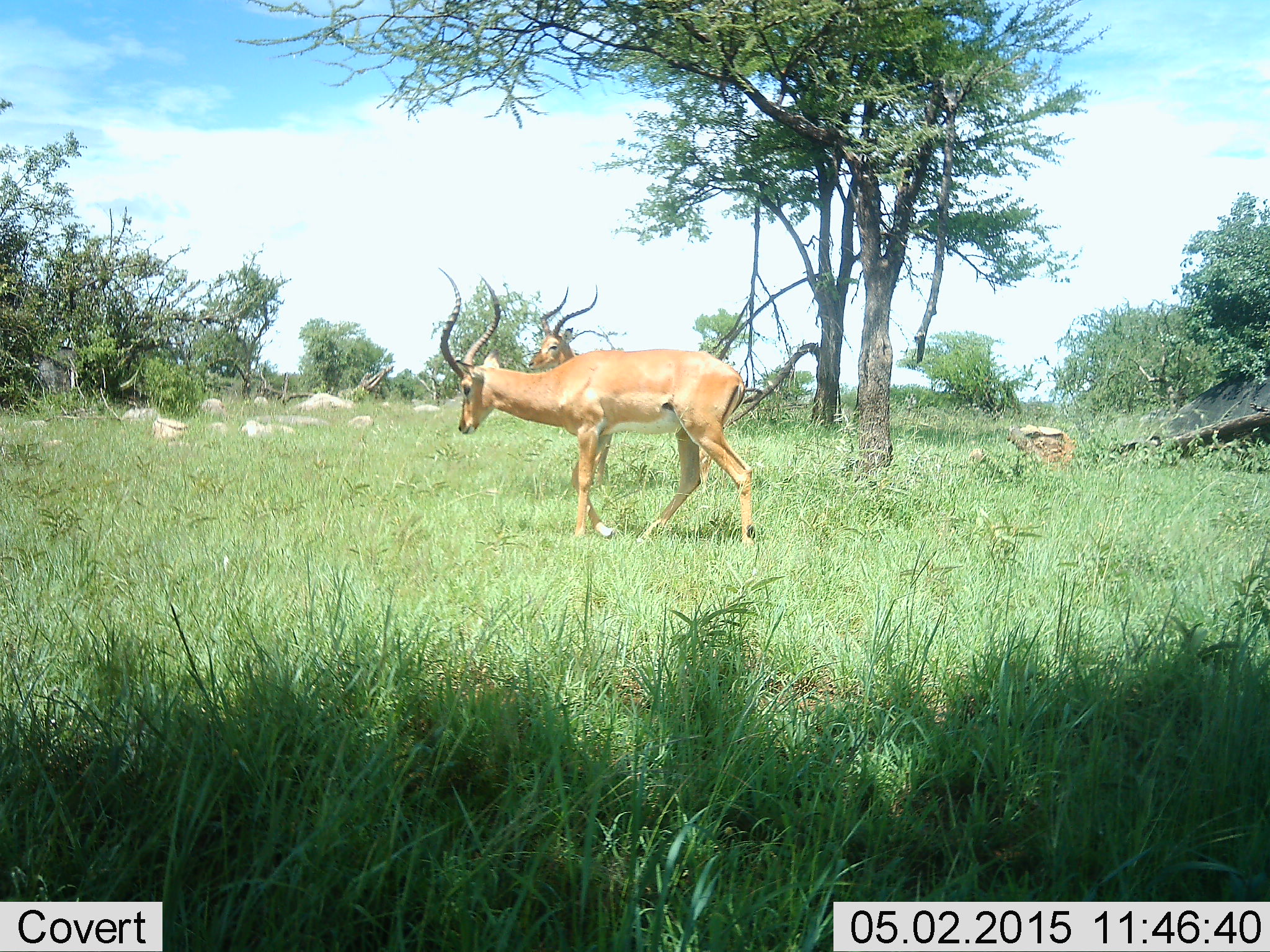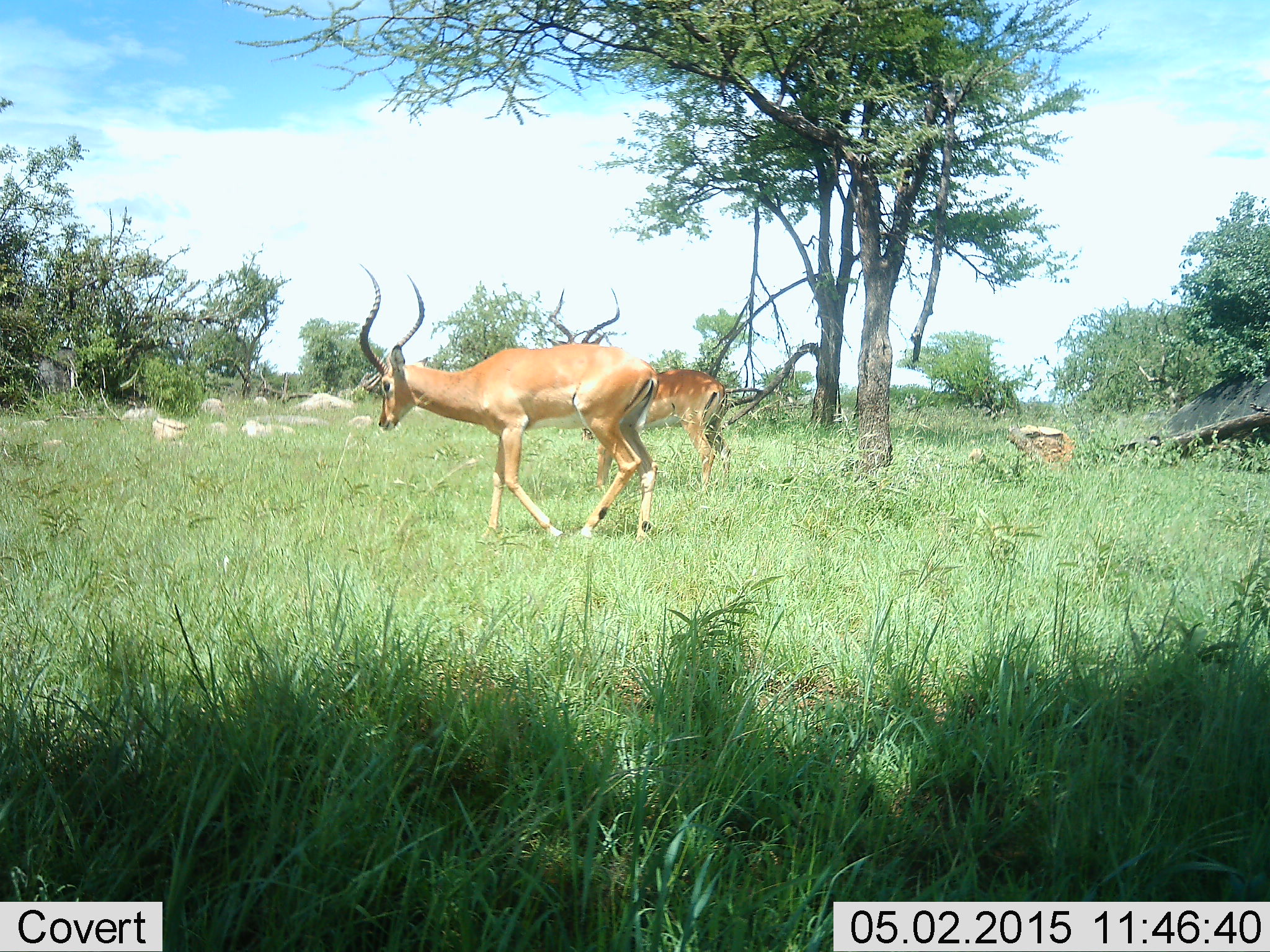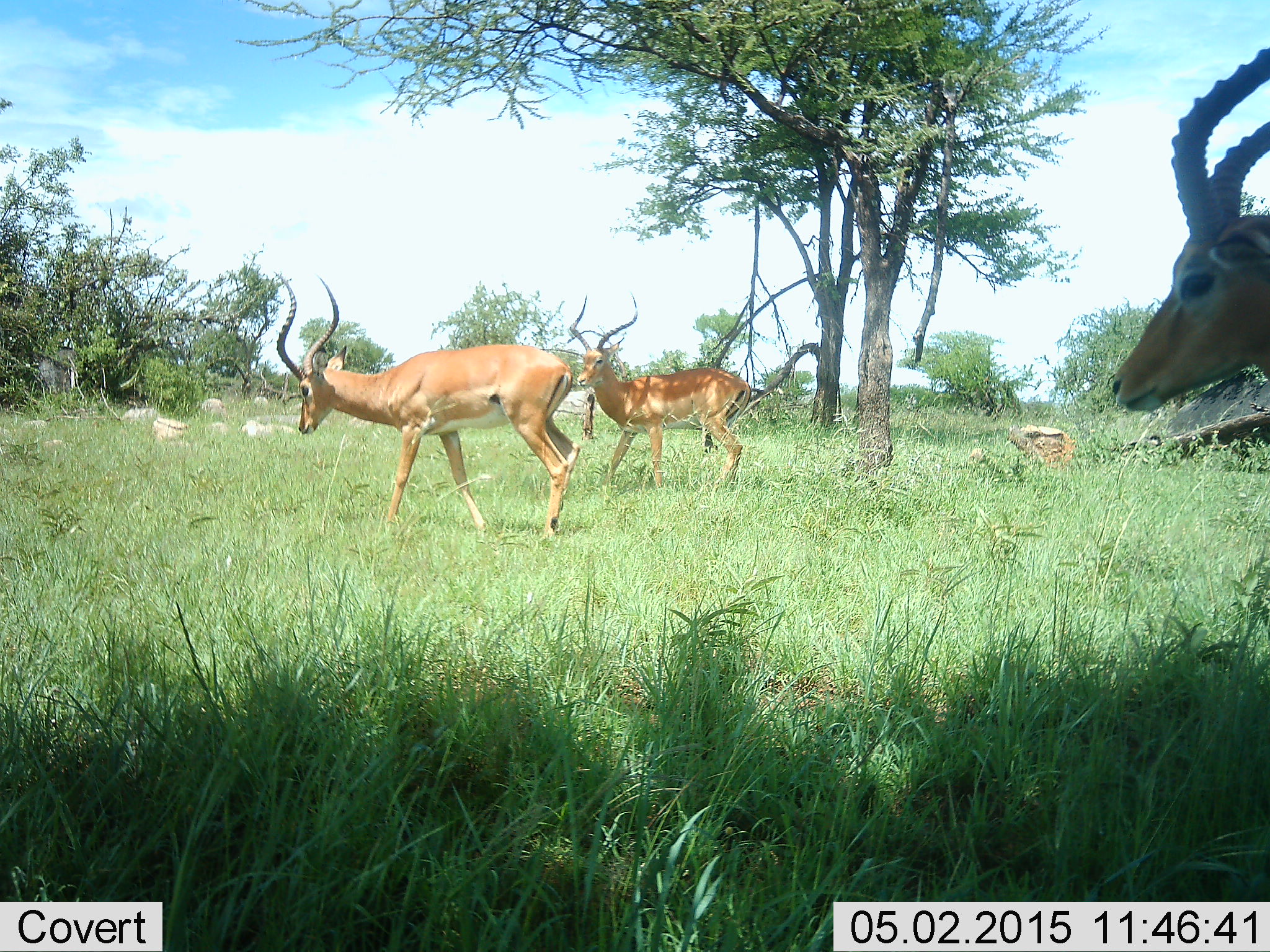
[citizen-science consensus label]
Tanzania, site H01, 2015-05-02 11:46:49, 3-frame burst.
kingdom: Animalia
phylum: Chordata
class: Mammalia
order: Artiodactyla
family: Bovidae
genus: Aepyceros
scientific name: Aepyceros melampus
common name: impala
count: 3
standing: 10%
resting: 0%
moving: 90%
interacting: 0%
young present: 0%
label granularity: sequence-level